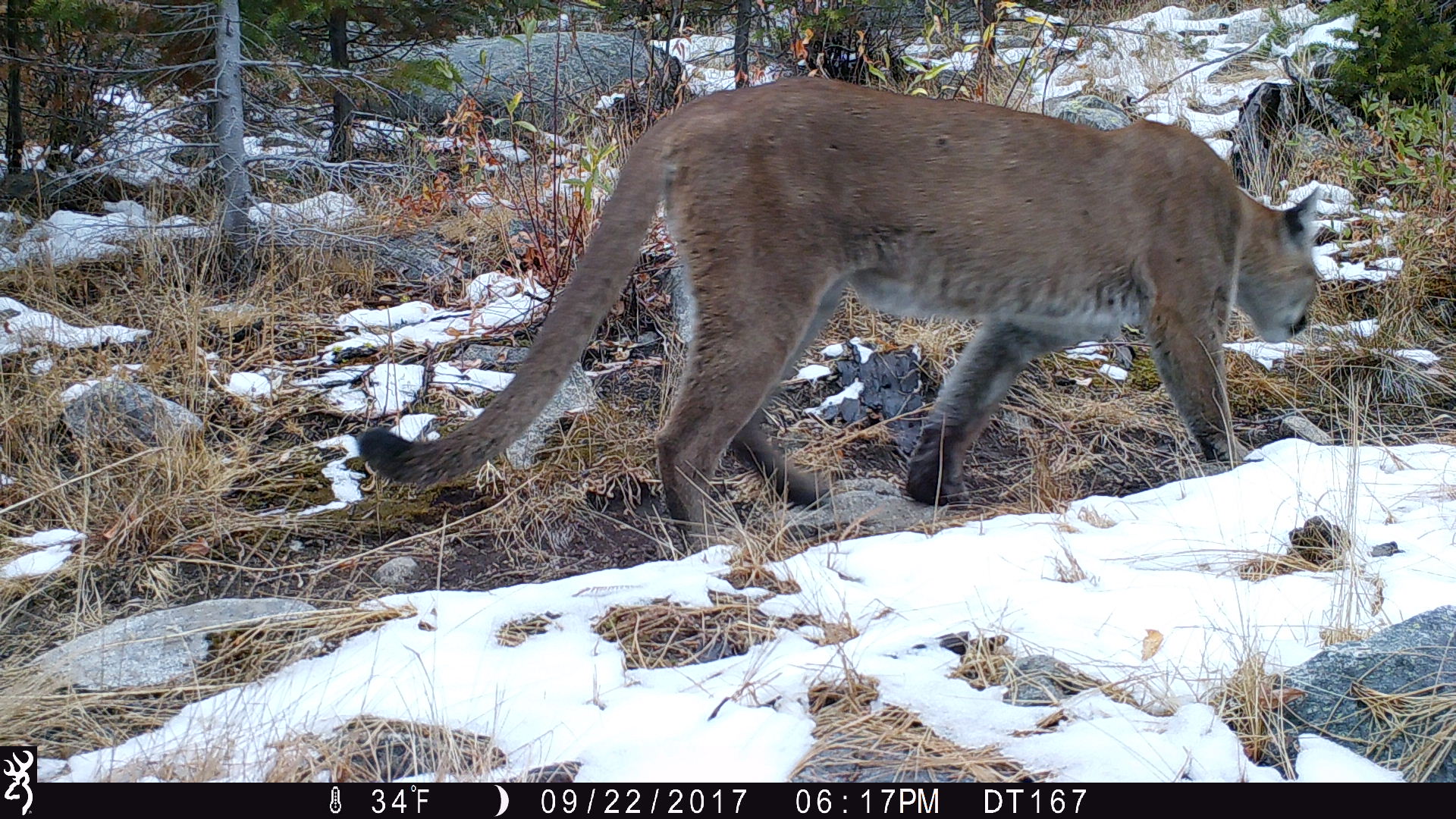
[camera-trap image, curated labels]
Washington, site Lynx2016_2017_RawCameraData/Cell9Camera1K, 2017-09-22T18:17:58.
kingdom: Animalia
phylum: Chordata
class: Mammalia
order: Carnivora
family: Felidae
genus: Puma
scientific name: Puma concolor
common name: mountain lion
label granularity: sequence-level